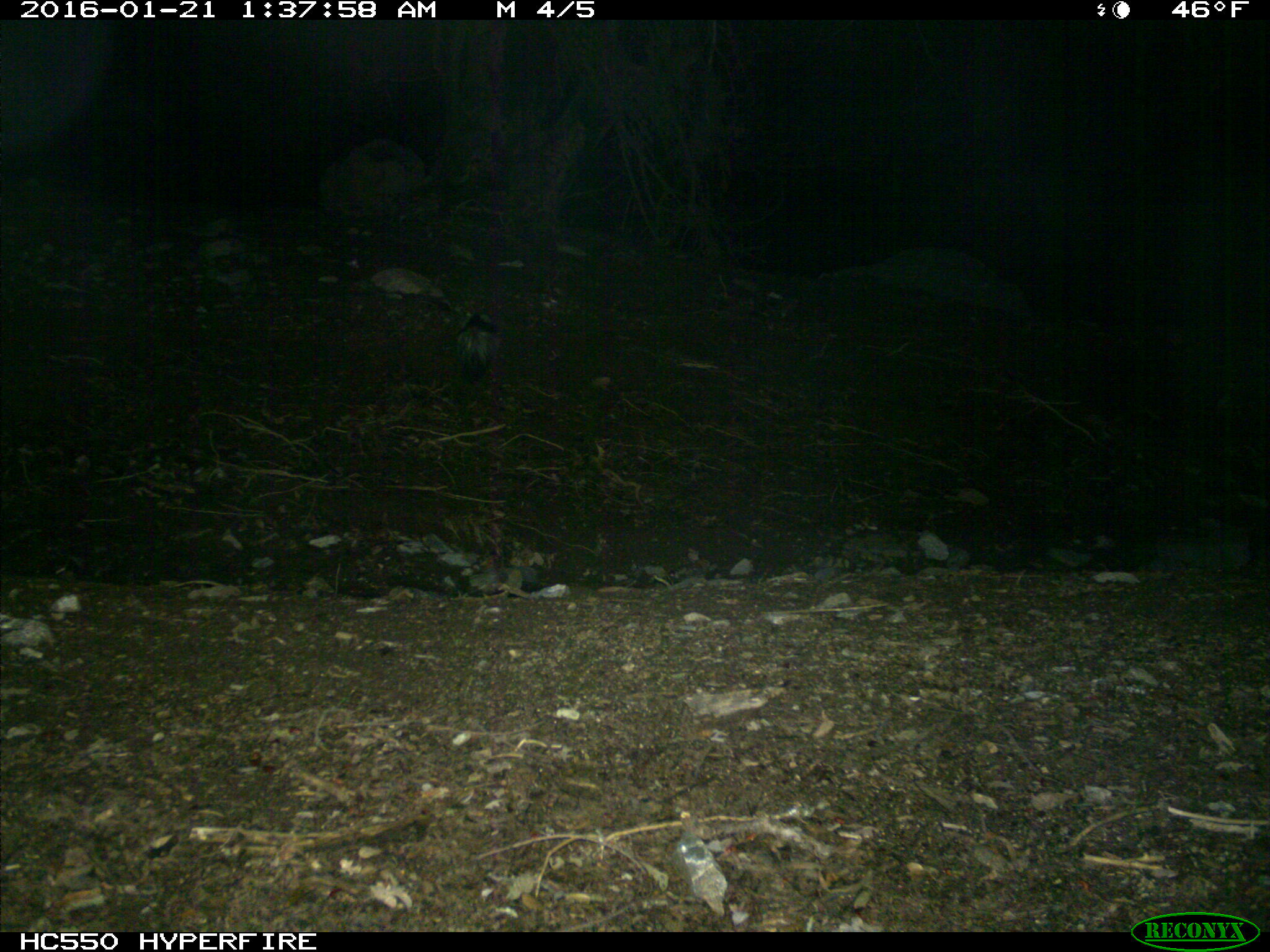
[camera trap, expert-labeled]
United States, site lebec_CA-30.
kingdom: Animalia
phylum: Chordata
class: Mammalia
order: Carnivora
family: Mephitidae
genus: Mephitis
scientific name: Mephitis mephitis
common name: striped skunk